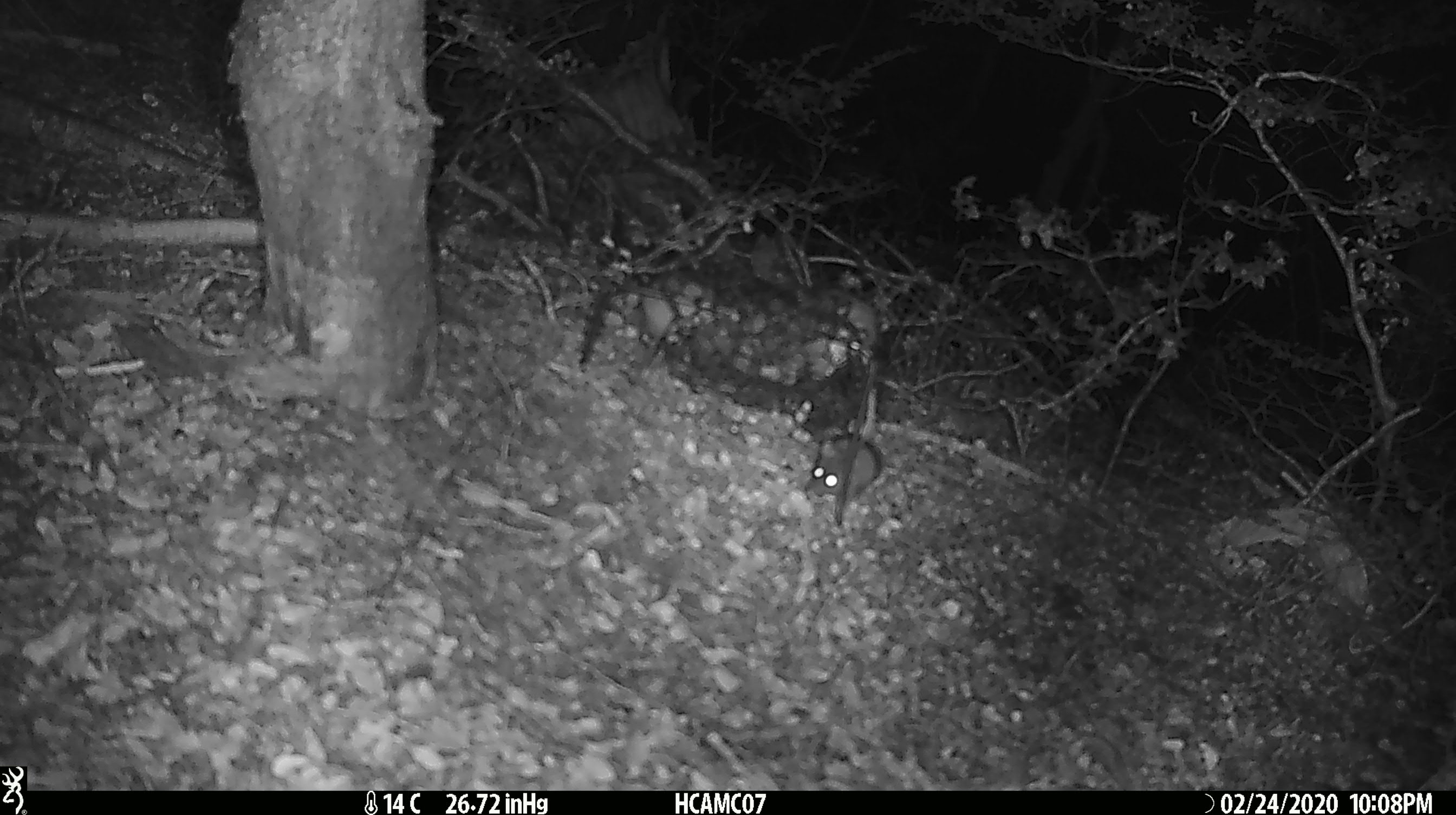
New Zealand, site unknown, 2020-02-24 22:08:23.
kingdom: Animalia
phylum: Chordata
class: Mammalia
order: Rodentia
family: Muridae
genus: Mus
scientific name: Mus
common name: mouse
Mouse (Mus).